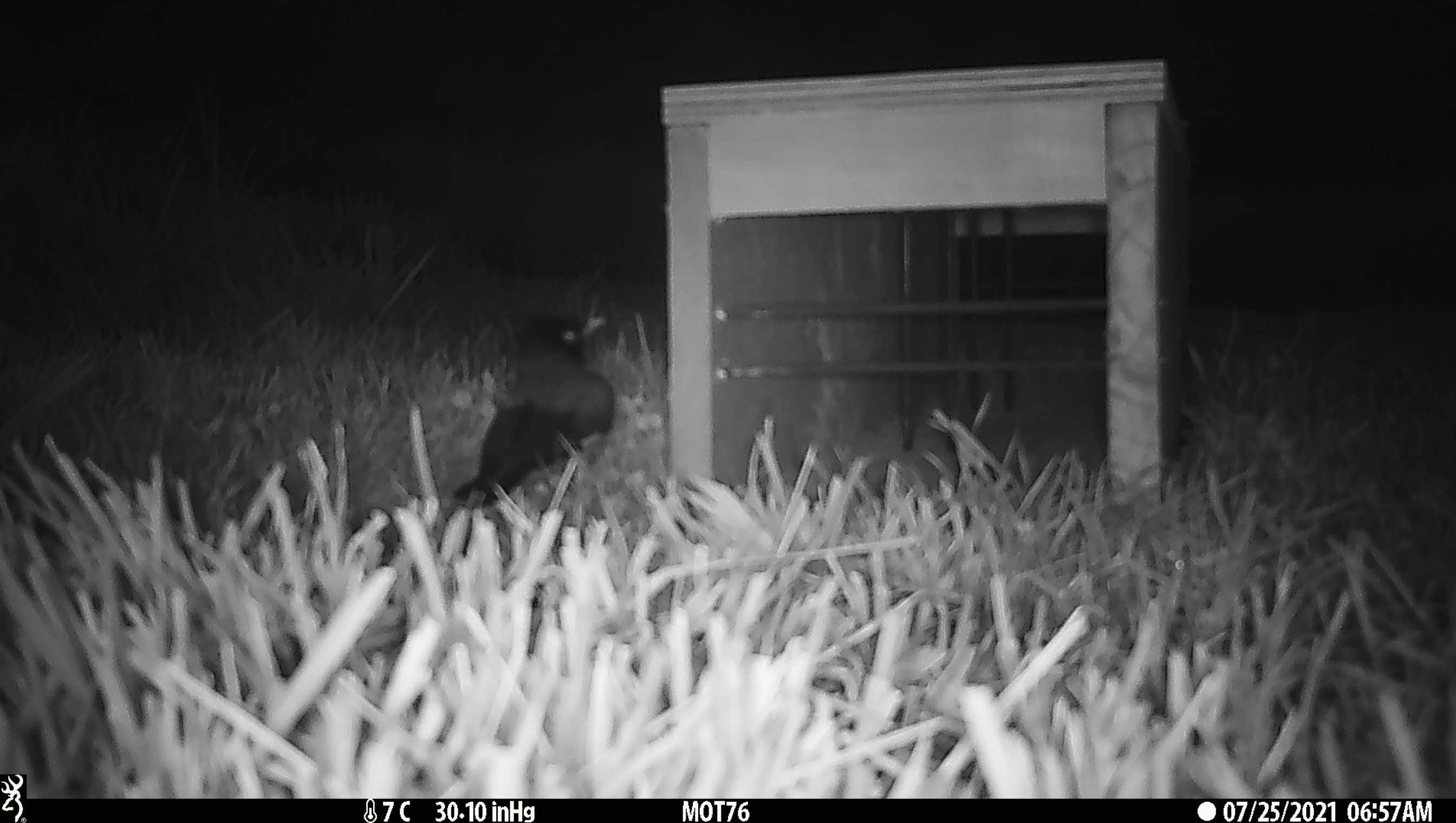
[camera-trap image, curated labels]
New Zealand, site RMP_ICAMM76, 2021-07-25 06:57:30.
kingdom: Animalia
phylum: Chordata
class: Aves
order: Passeriformes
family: Sturnidae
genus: Acridotheres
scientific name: Acridotheres tristis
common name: common myna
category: myna